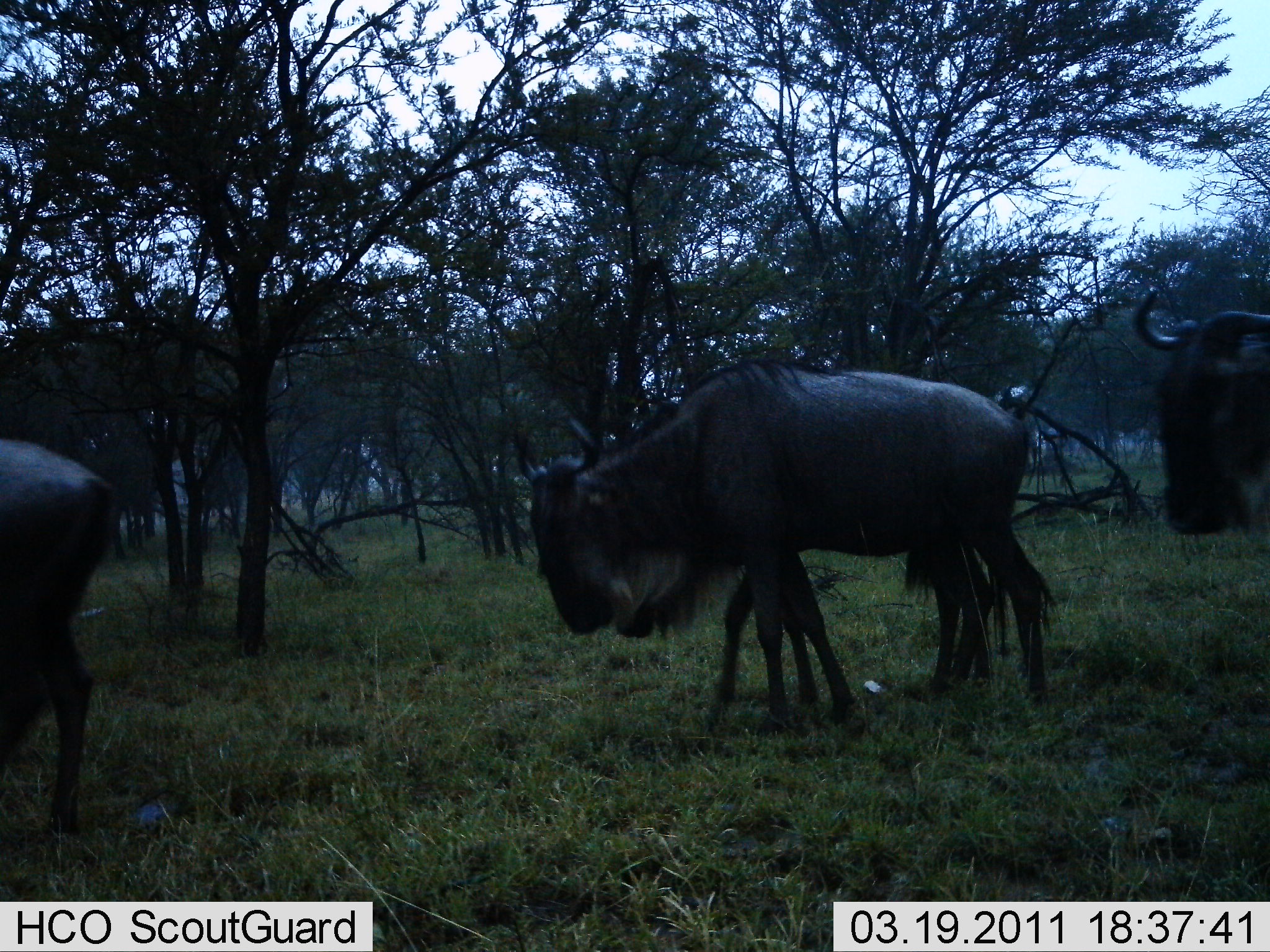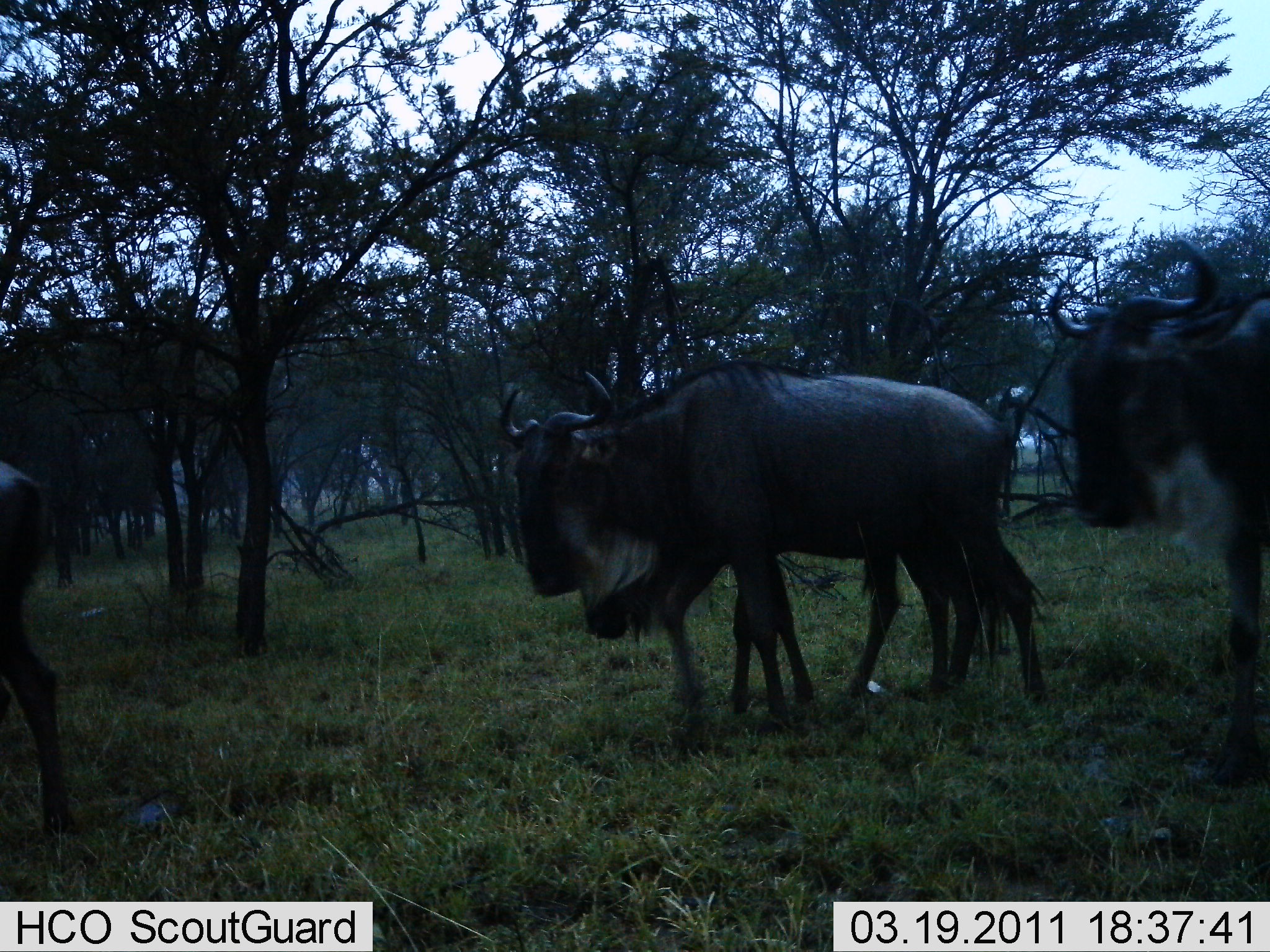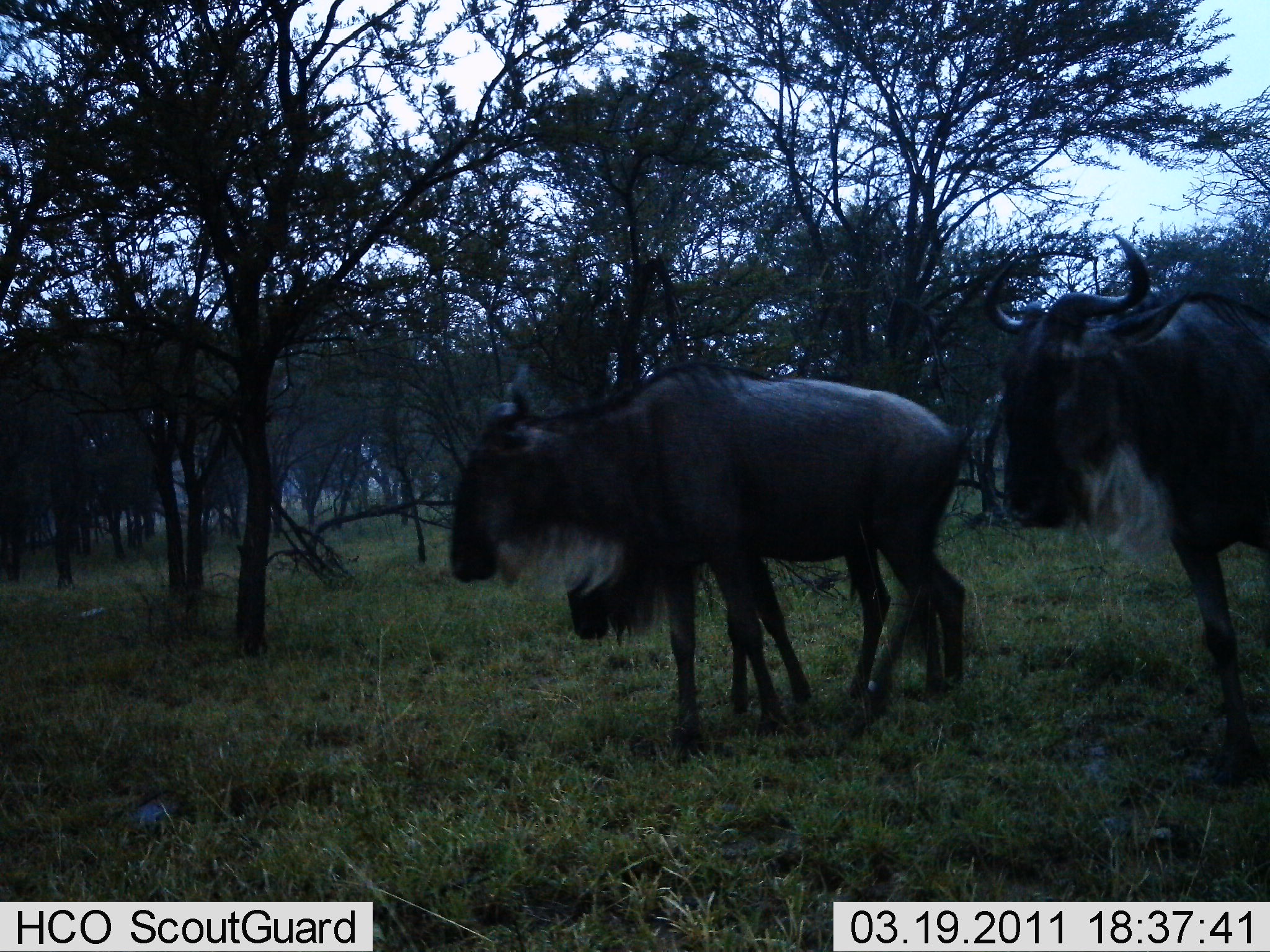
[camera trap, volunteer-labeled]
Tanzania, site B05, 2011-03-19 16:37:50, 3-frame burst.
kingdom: Animalia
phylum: Chordata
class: Mammalia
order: Artiodactyla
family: Bovidae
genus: Connochaetes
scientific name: Connochaetes taurinus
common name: blue wildebeest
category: wildebeest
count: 4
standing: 7%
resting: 0%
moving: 100%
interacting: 0%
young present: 29%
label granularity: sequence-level